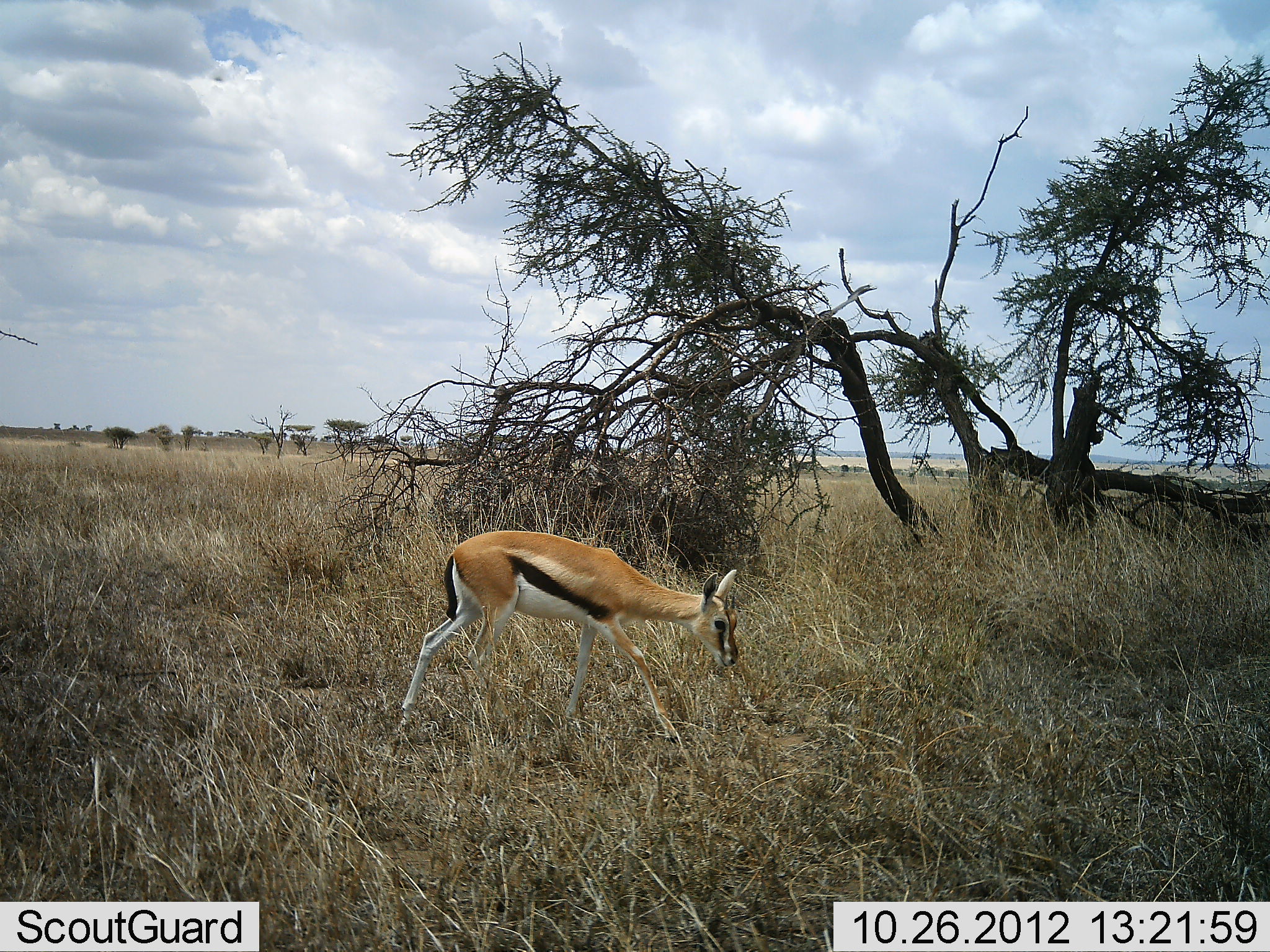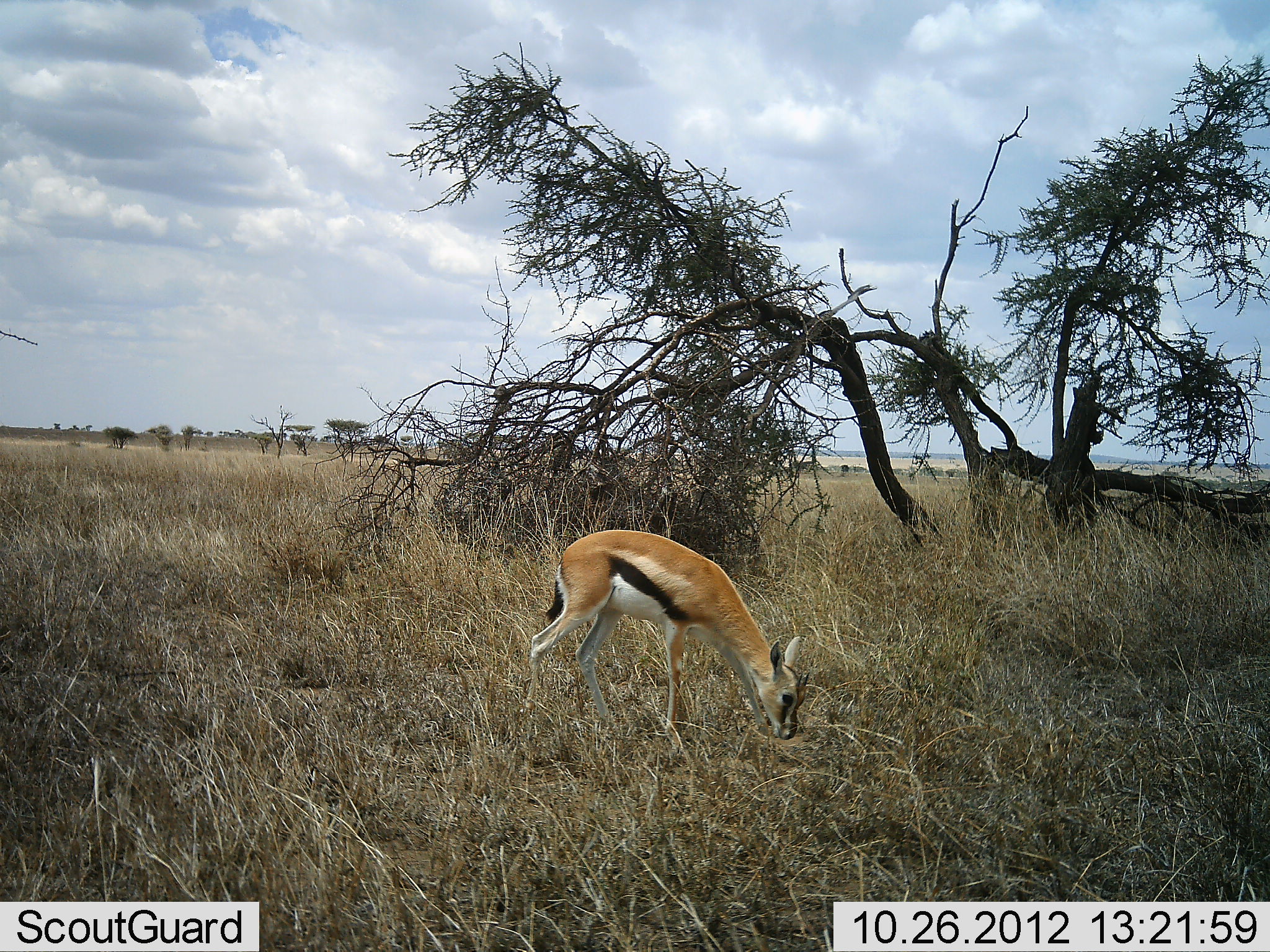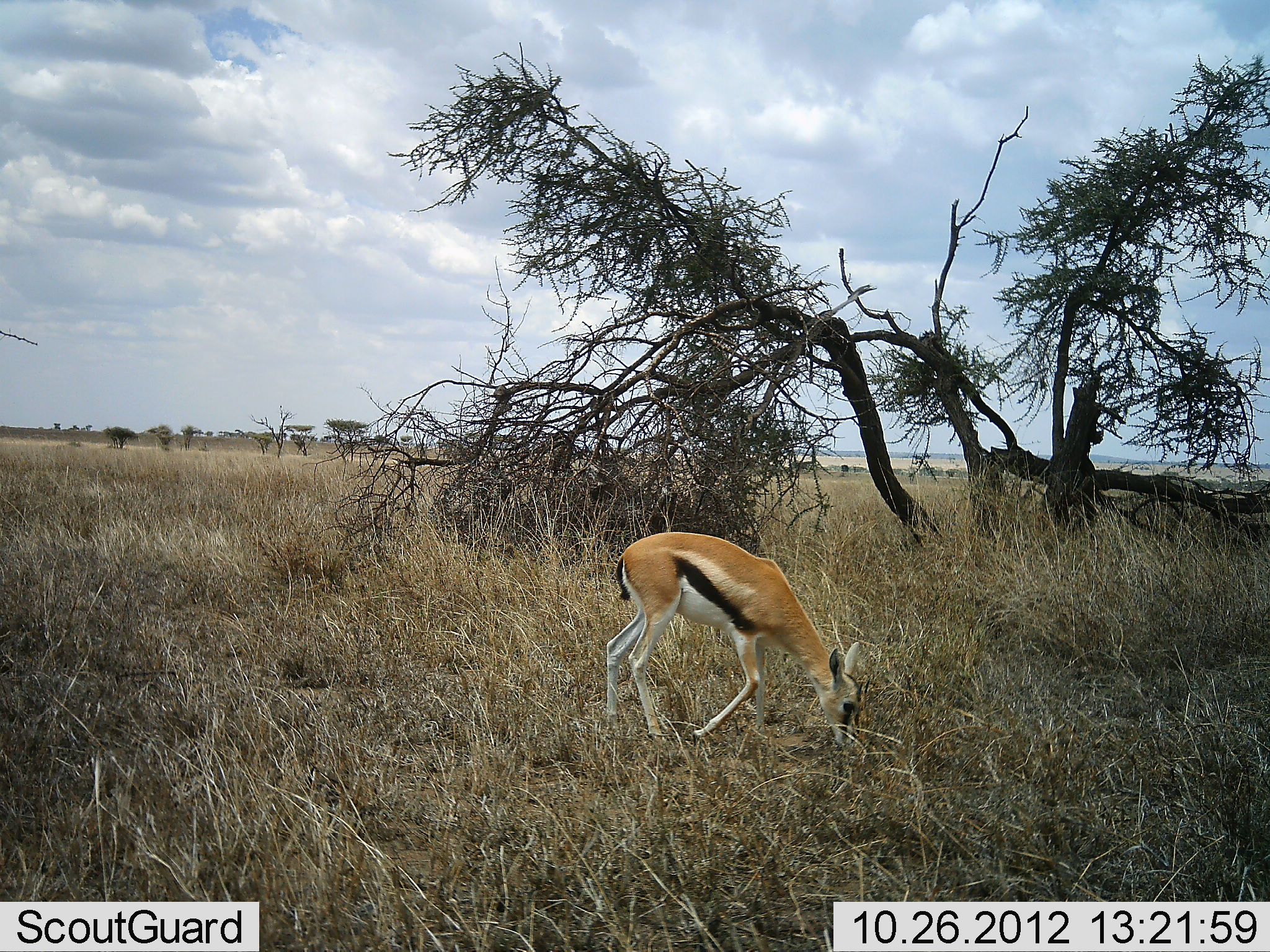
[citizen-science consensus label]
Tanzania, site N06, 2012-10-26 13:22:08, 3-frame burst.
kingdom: Animalia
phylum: Chordata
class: Mammalia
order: Artiodactyla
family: Bovidae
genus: Eudorcas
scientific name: Eudorcas thomsonii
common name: thomson's gazelle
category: gazellethomsons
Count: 1.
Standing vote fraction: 0%.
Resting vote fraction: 0%.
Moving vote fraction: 50%.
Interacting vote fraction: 0%.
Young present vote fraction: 0%.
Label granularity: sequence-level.